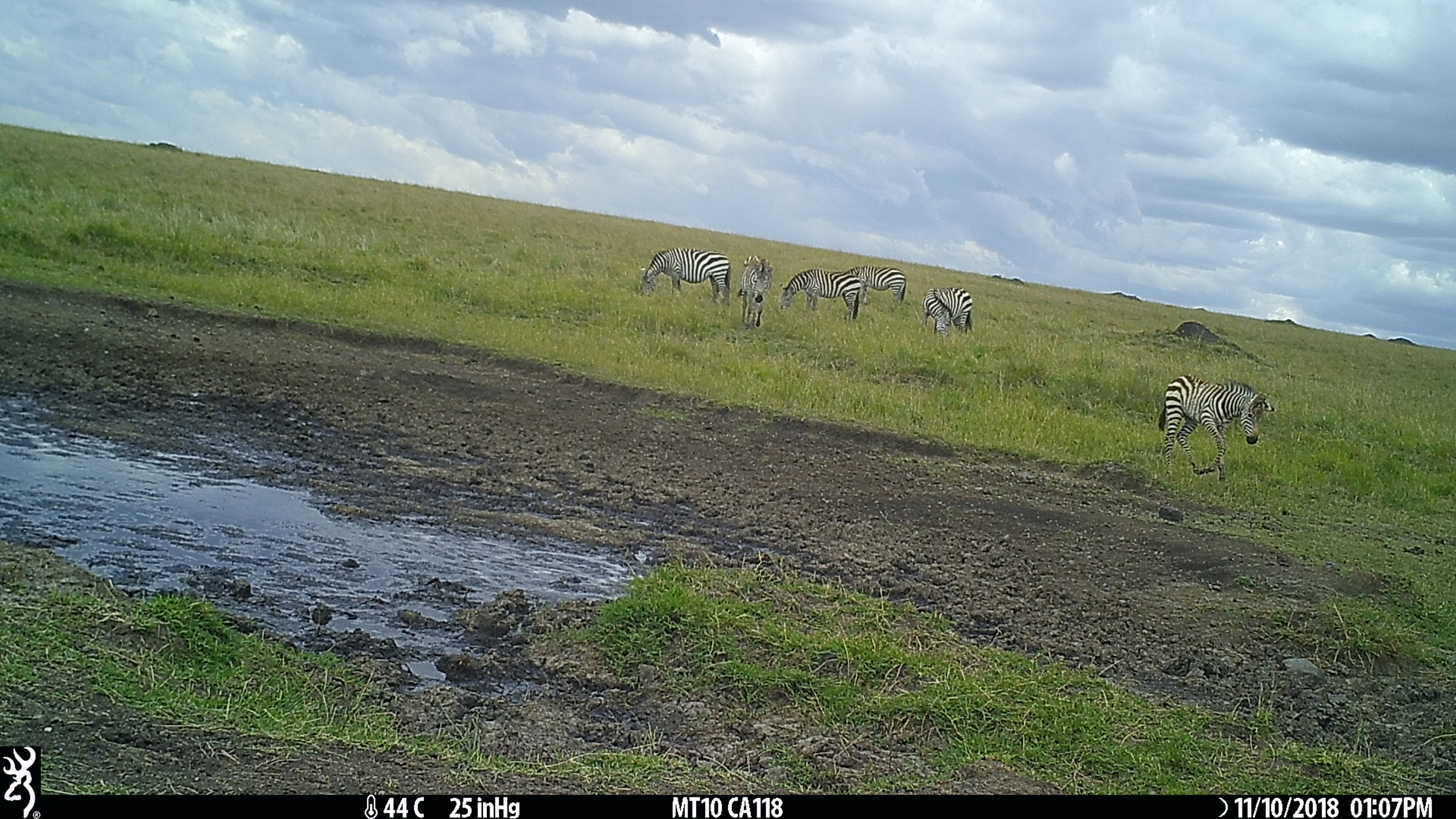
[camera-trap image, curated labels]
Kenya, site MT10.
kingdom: Animalia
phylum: Chordata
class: Mammalia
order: Perissodactyla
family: Equidae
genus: Equus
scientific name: Equus quagga burchellii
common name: burchell's zebra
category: zebra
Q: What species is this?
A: Zebra (burchell's zebra) (Equus quagga burchellii).